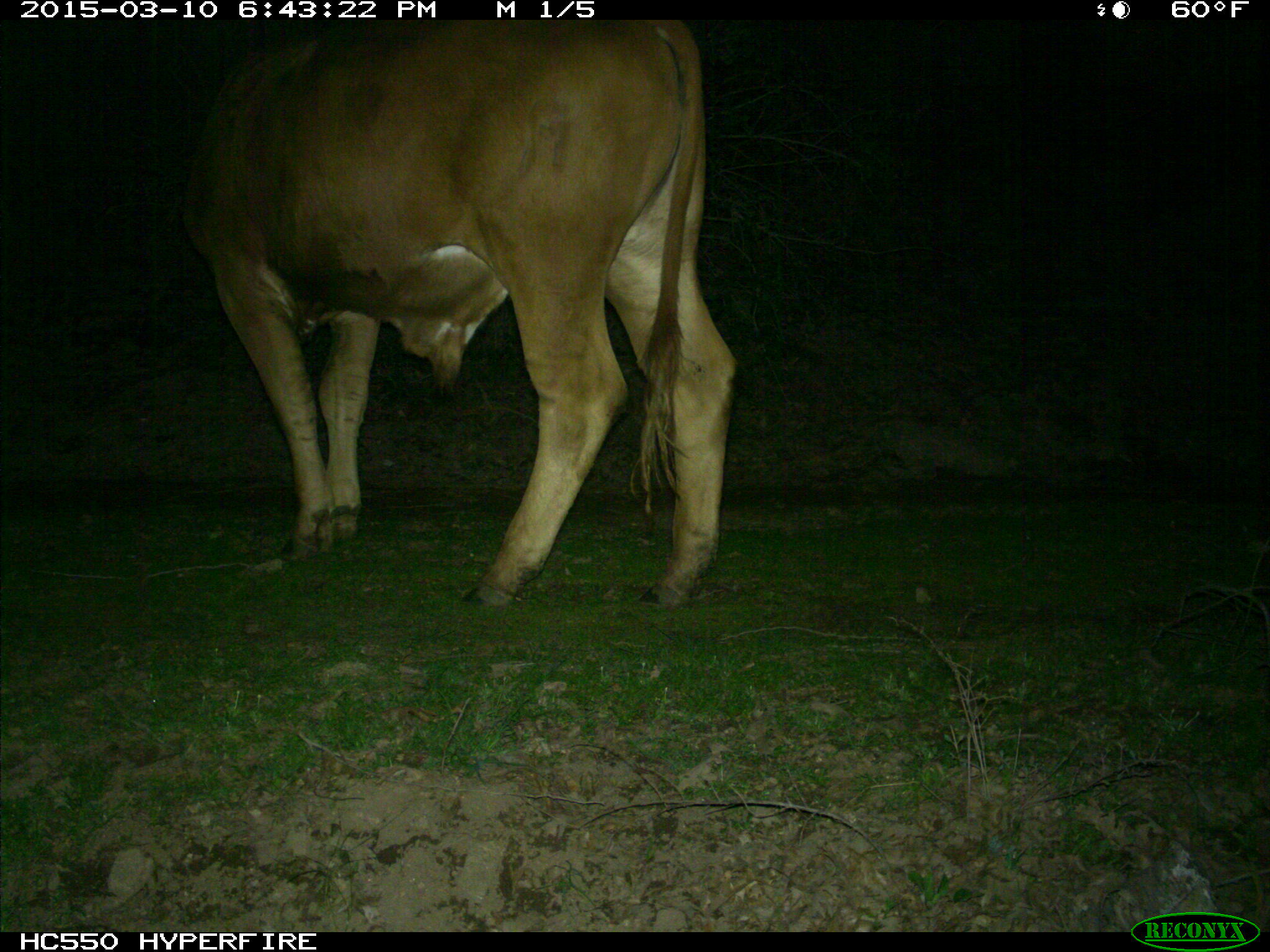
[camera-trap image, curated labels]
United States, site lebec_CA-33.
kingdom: Animalia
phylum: Chordata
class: Mammalia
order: Artiodactyla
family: Bovidae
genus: Bos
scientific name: Bos taurus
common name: domestic cow